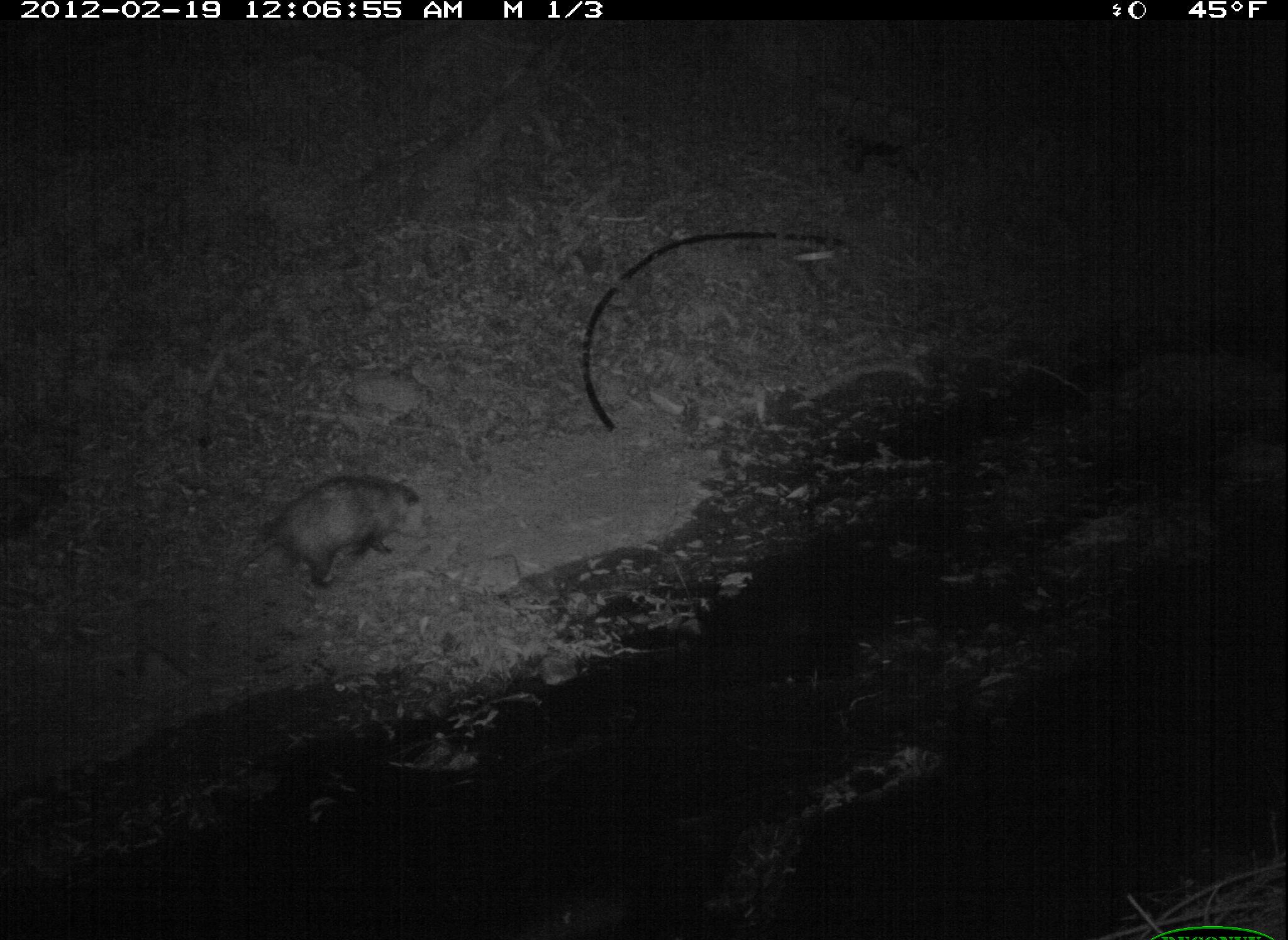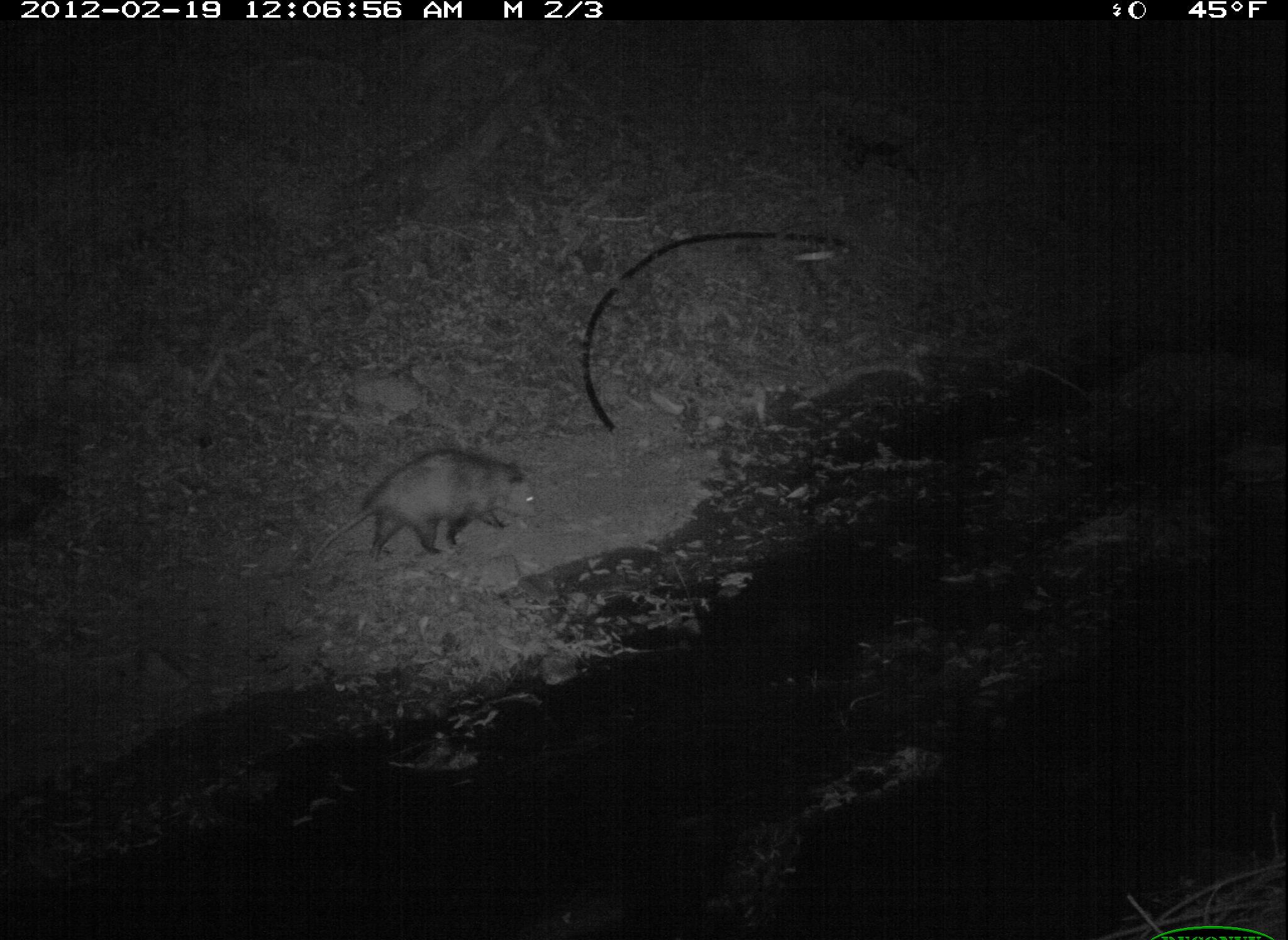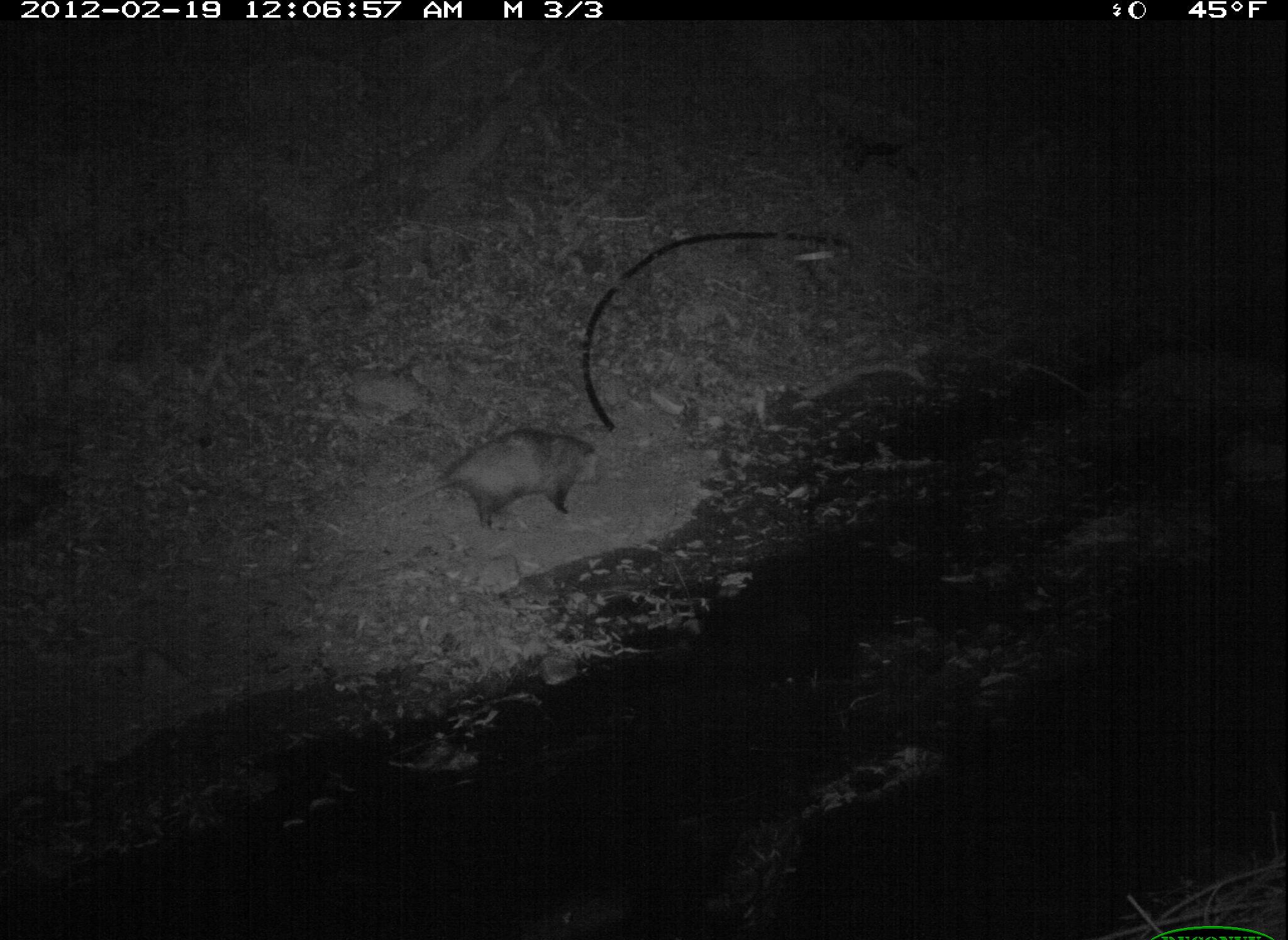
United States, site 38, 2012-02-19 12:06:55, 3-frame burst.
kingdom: Animalia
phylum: Chordata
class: Mammalia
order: Didelphimorphia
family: Didelphidae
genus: Didelphis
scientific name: Didelphis virginiana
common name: virginia opossum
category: opossum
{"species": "opossum (virginia opossum) (Didelphis virginiana)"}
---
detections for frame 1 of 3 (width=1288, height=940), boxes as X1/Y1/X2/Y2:
opossum: 240/462/440/606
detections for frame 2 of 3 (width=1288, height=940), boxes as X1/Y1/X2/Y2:
opossum: 307/446/543/568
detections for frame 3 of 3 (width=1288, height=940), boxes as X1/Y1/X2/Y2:
opossum: 367/416/613/528